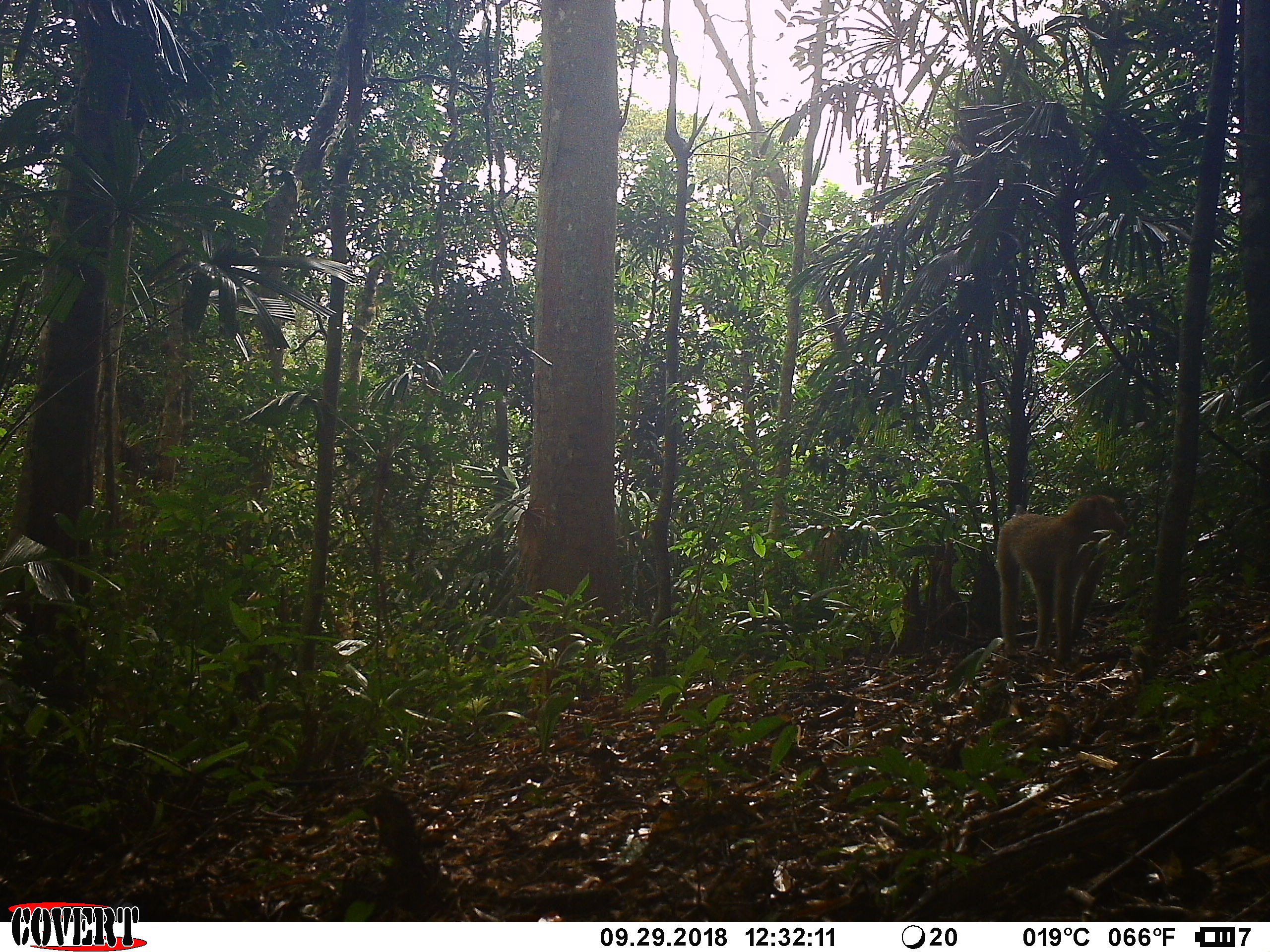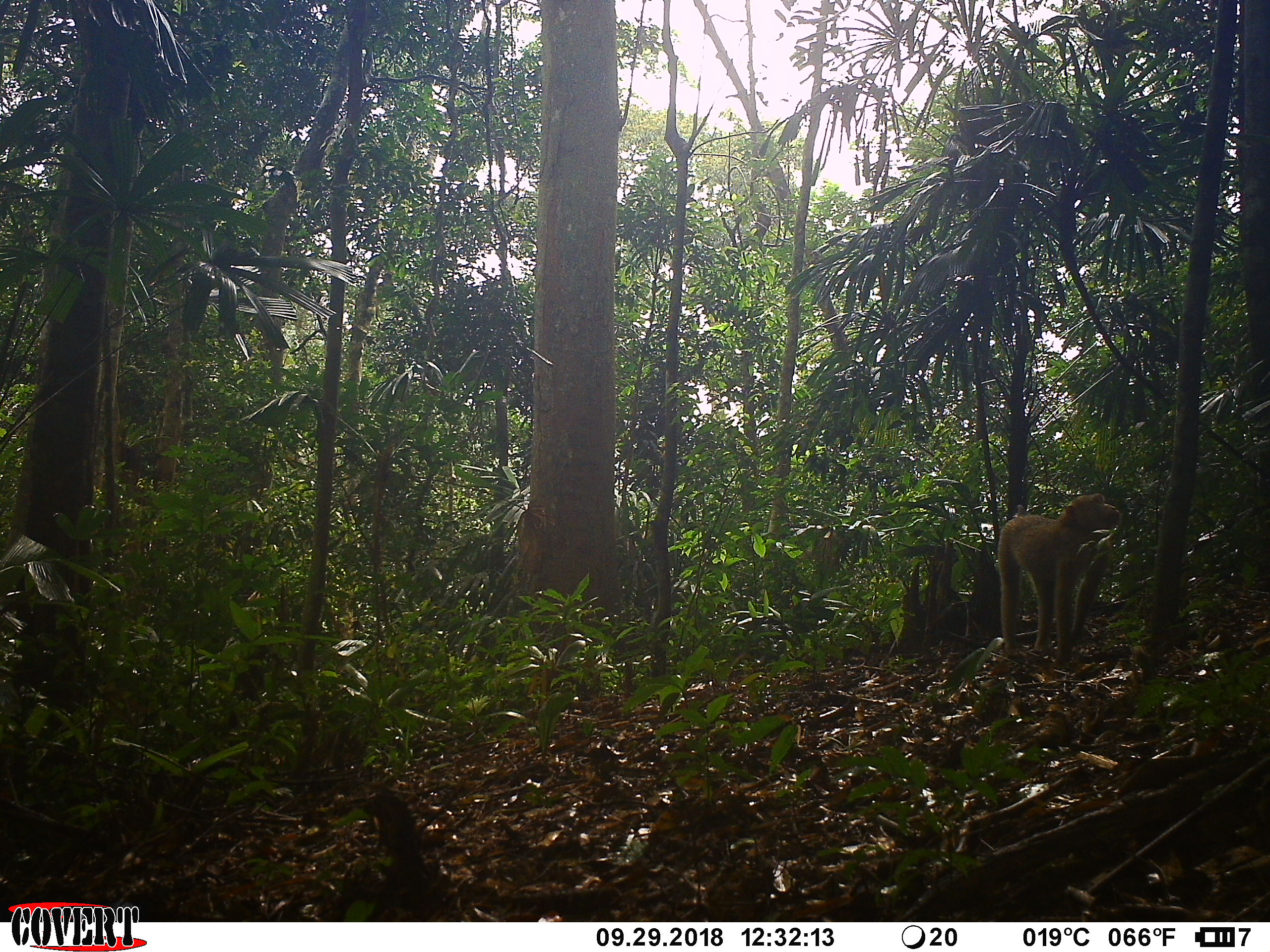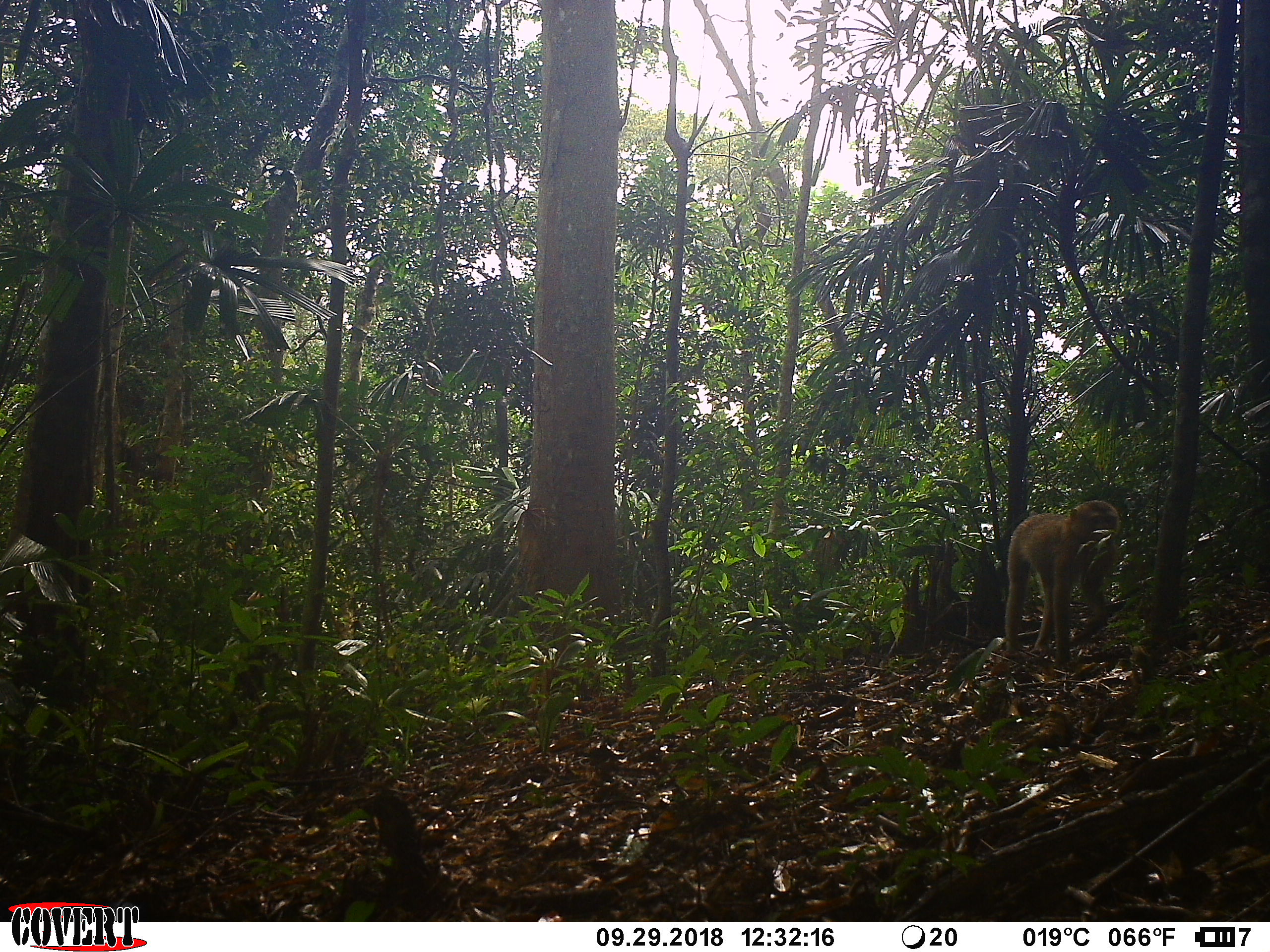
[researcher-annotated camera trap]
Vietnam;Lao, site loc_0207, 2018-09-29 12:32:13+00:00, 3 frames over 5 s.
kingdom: Animalia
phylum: Chordata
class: Mammalia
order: Primates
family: Cercopithecidae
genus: Macaca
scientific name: Macaca nemestrina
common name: pig-tailed macaque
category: pig tailed macaque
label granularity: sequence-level